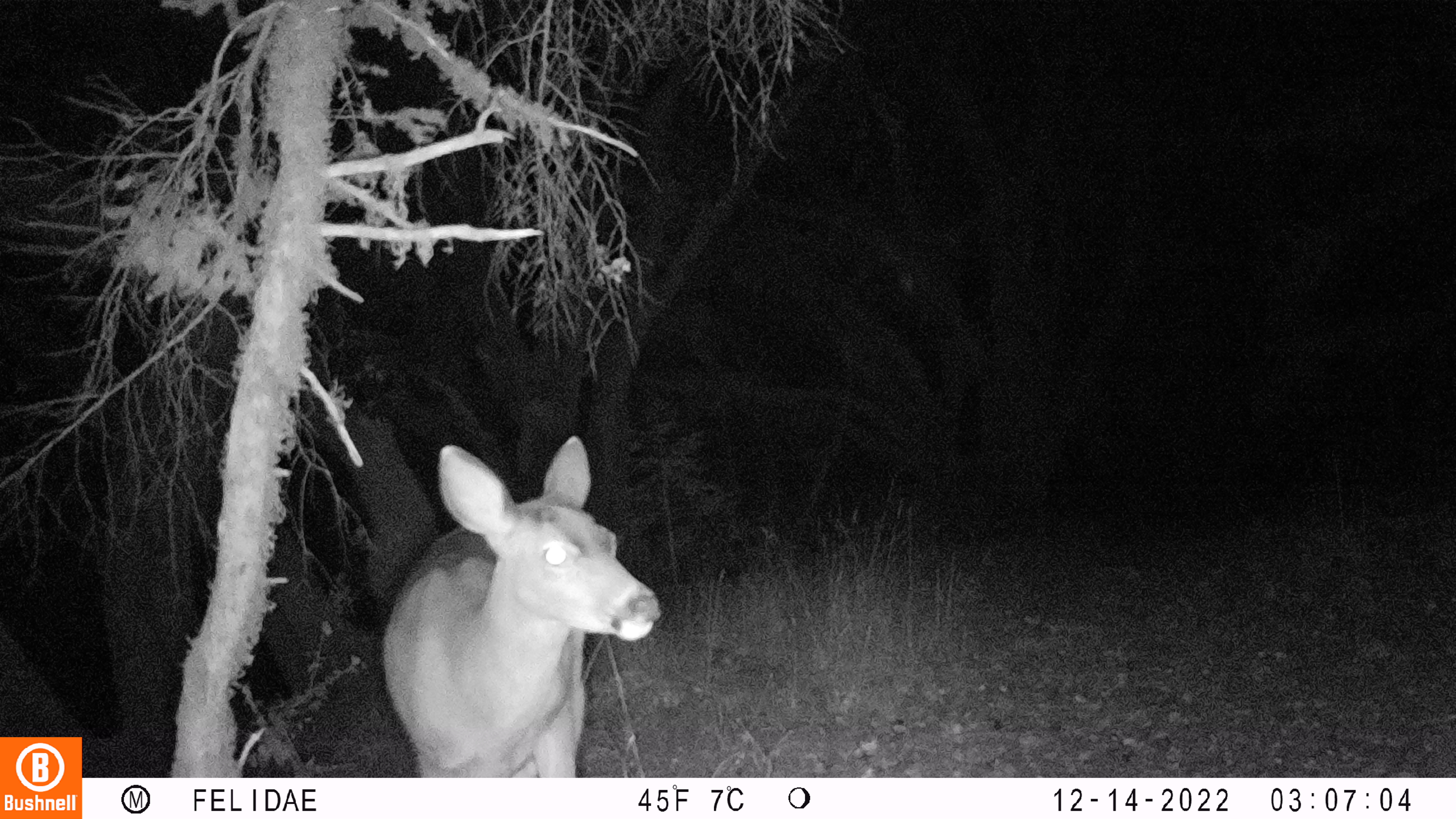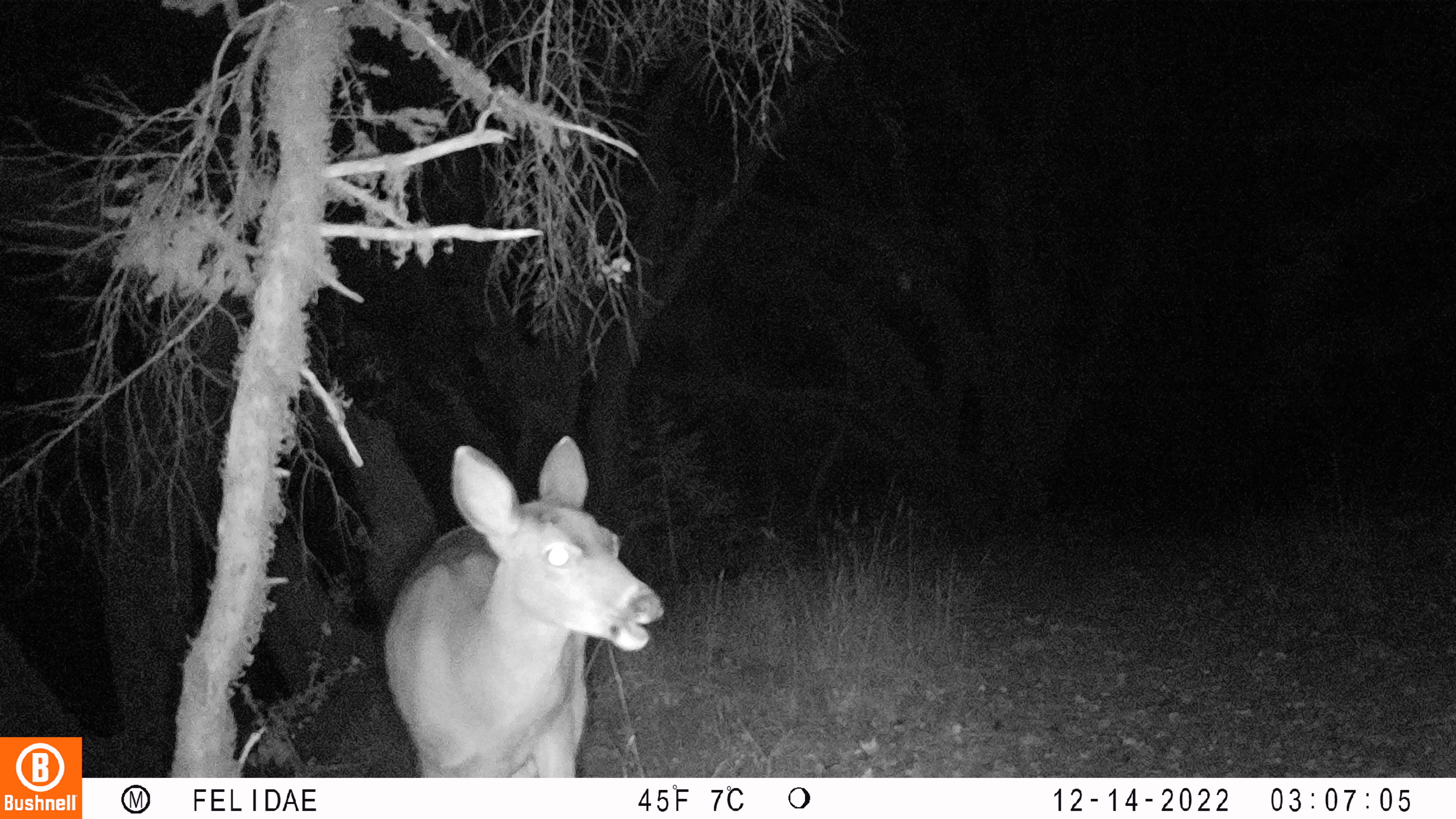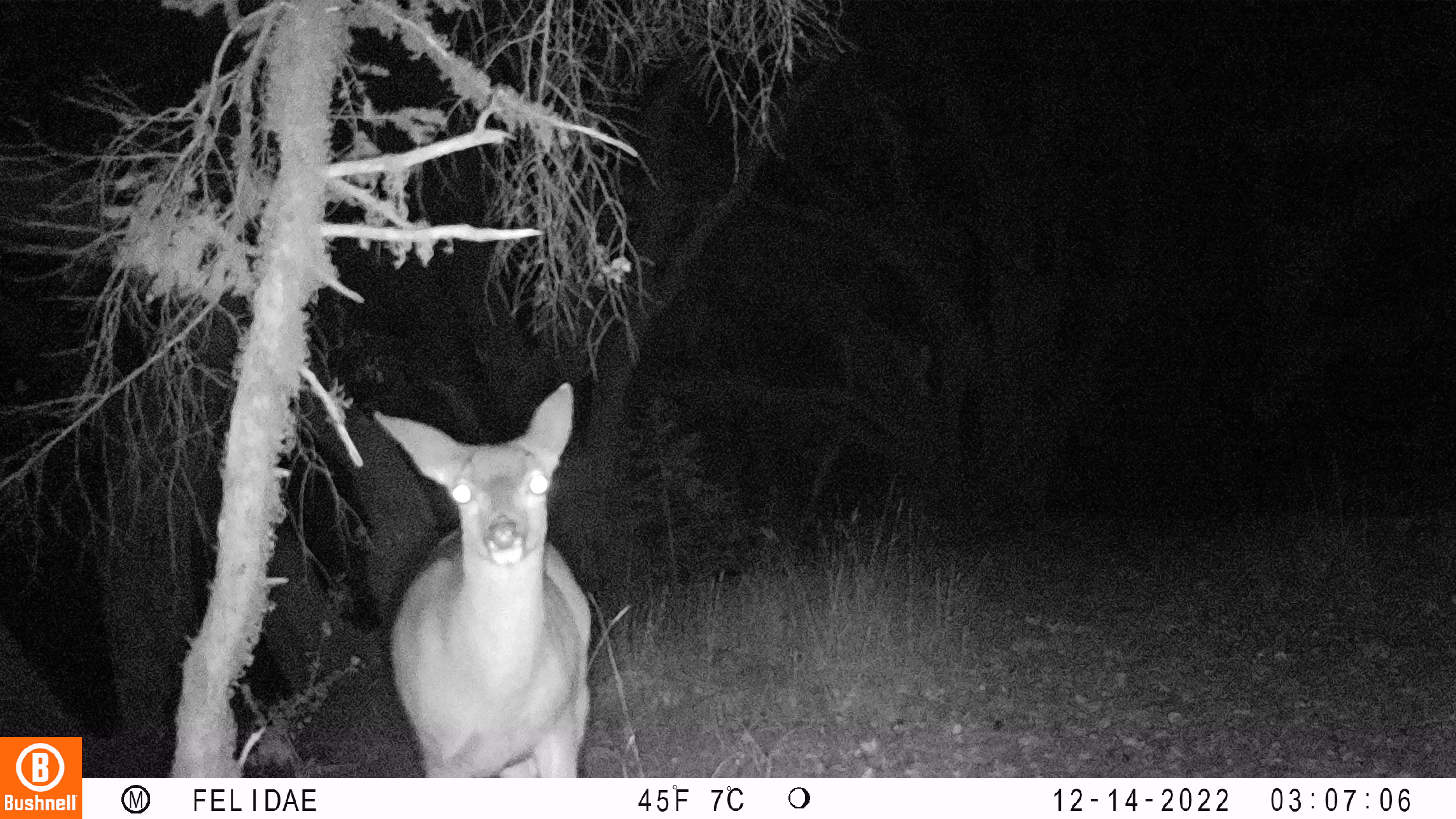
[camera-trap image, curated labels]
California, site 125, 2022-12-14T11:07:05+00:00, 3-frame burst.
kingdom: Animalia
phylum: Chordata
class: Mammalia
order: Artiodactyla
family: Cervidae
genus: Odocoileus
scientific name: Odocoileus hemionus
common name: mule deer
Mule deer (Odocoileus hemionus).